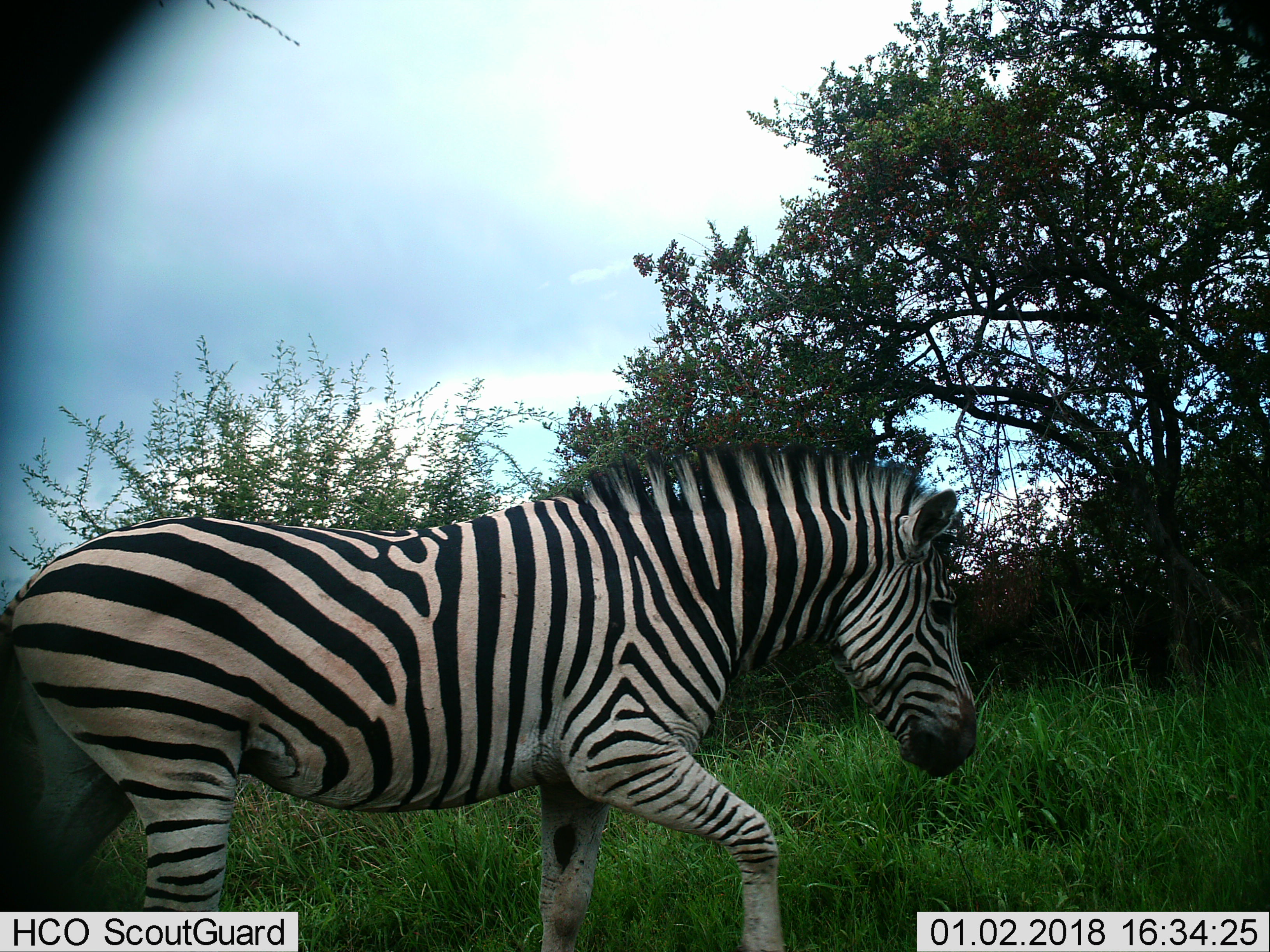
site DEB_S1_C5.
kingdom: Animalia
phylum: Chordata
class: Mammalia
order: Perissodactyla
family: Equidae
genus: Equus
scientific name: Equus quagga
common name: plains zebra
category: zebraplains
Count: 1.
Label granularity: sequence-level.